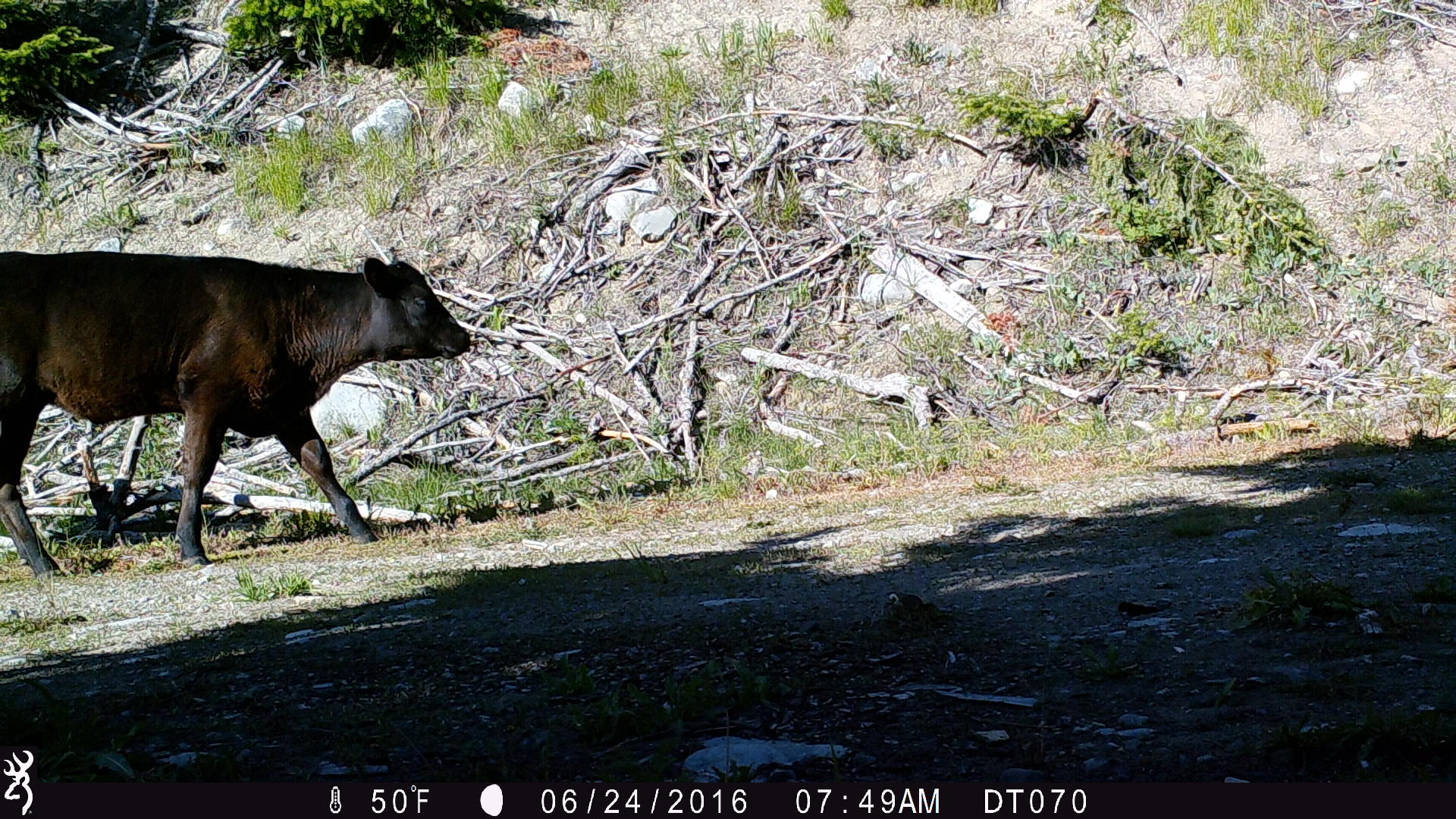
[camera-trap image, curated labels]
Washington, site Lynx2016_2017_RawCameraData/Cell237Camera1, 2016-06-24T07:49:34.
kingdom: Animalia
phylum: Chordata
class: Mammalia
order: Artiodactyla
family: Bovidae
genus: Bos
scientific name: Bos taurus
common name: domestic cattle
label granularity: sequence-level